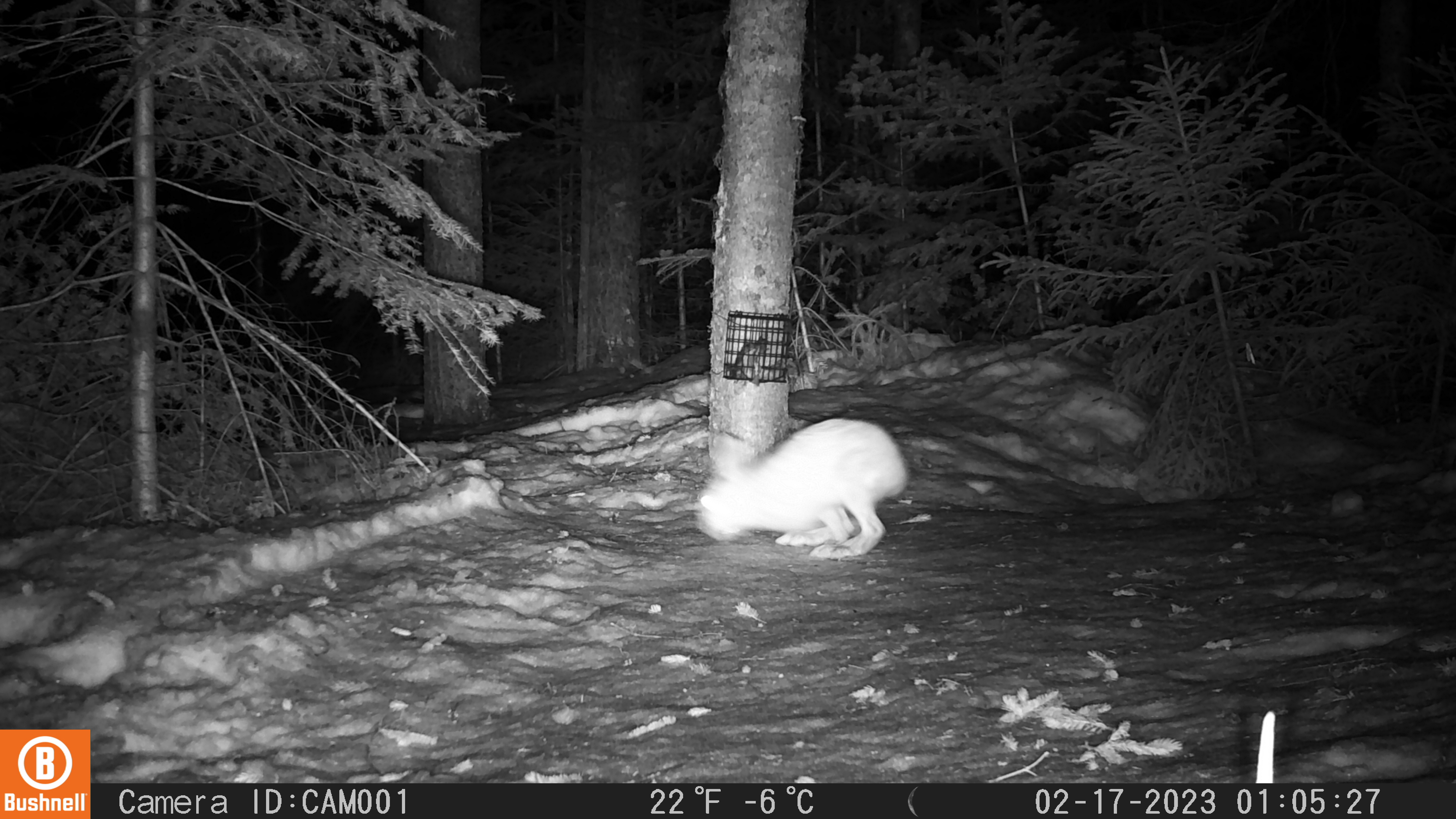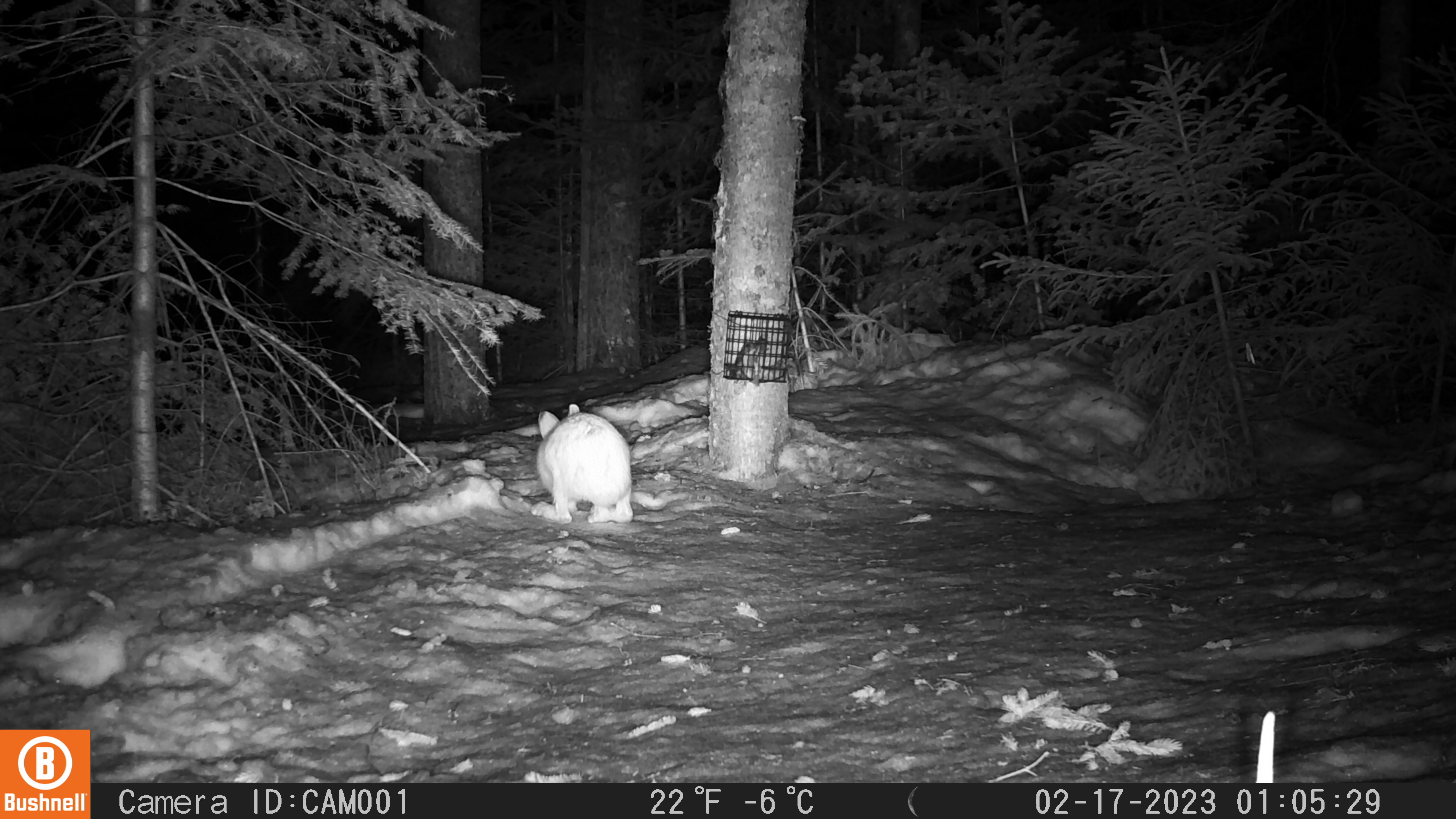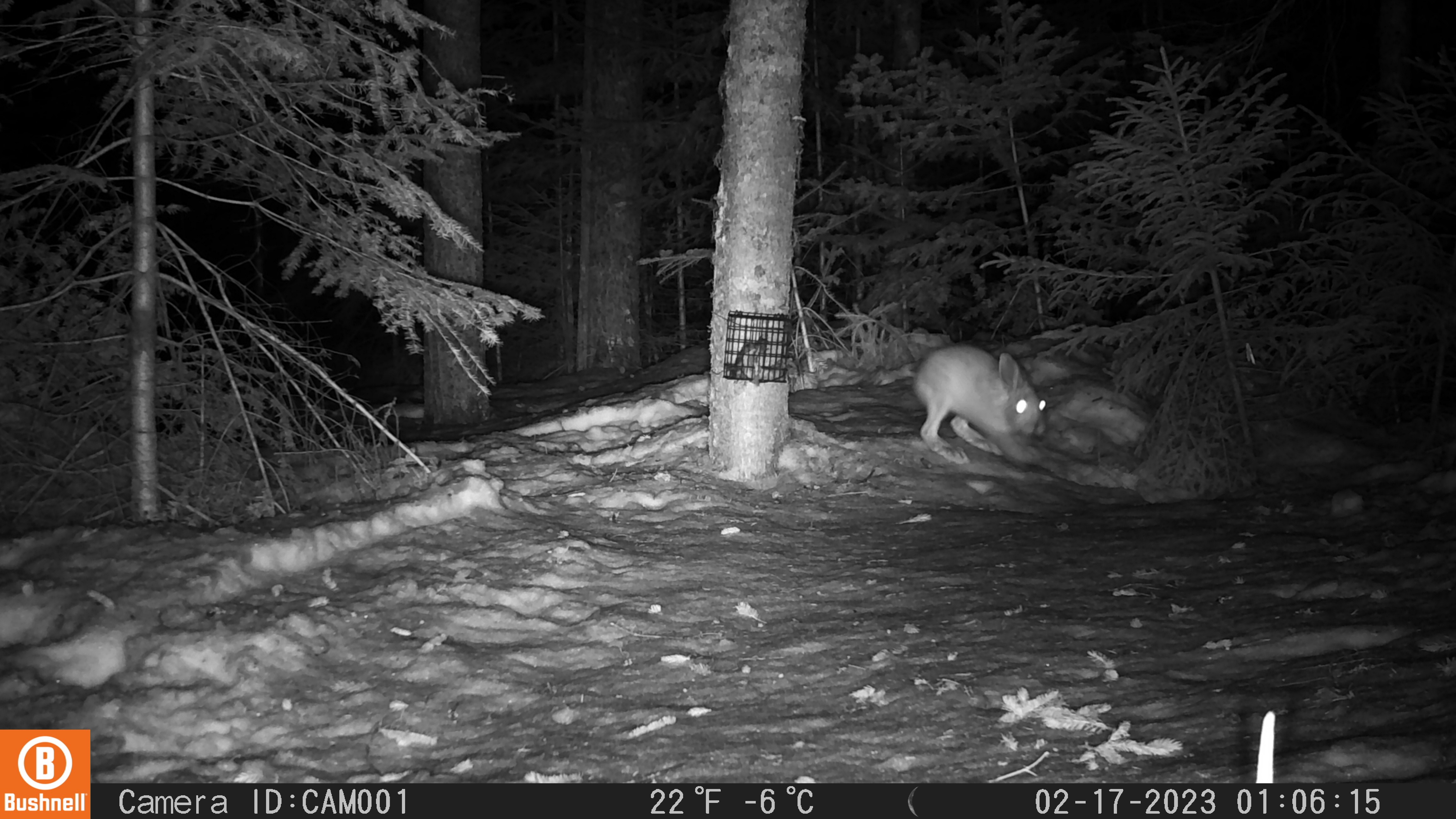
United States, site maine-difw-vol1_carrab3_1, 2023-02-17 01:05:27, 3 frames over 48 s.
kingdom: Animalia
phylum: Chordata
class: Mammalia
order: Lagomorpha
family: Leporidae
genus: Lepus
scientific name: Lepus americanus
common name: snowshoe hare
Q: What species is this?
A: Snowshoe hare (Lepus americanus).